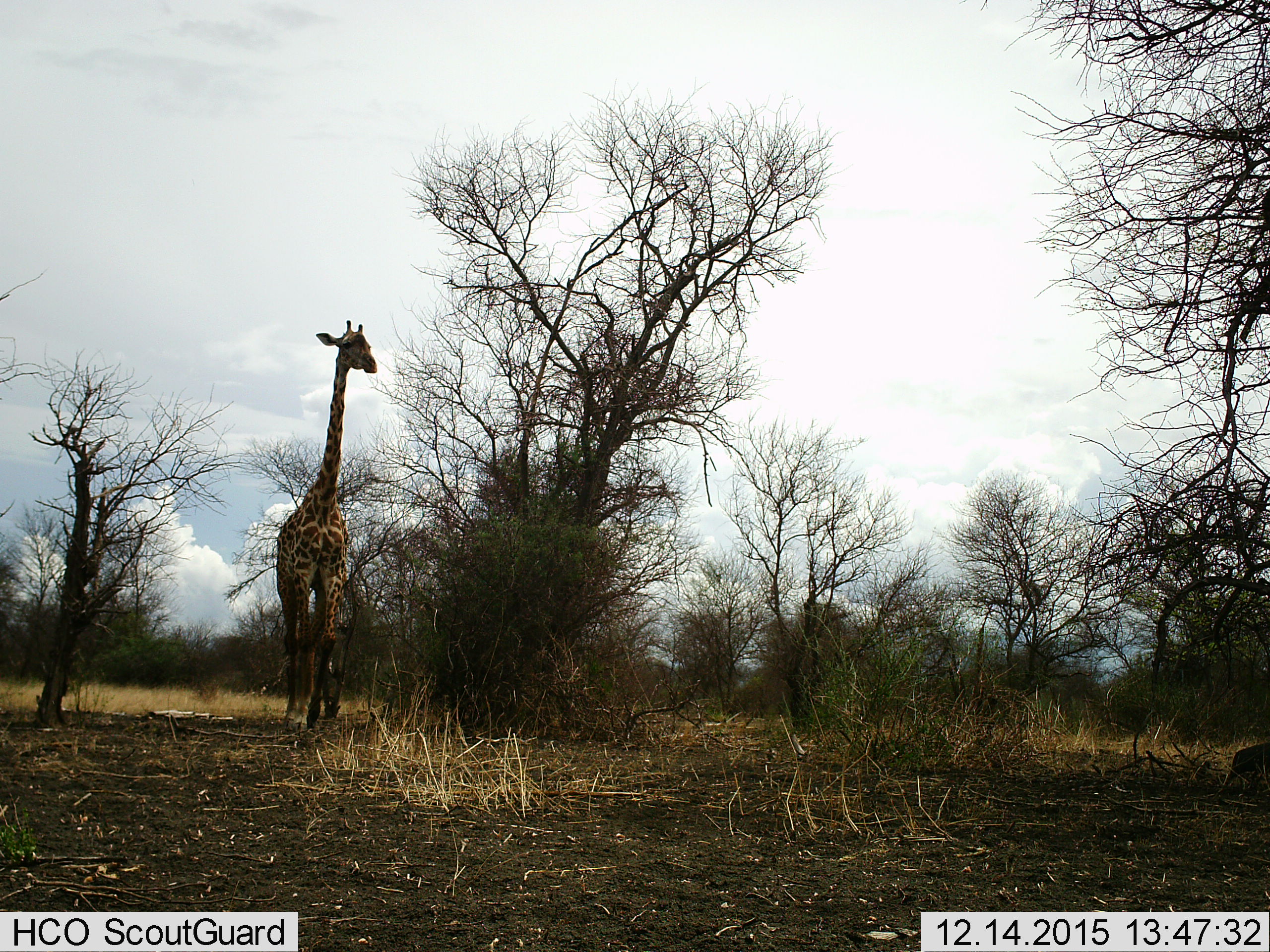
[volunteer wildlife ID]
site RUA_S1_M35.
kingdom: Animalia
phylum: Chordata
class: Mammalia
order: Artiodactyla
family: Giraffidae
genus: Giraffa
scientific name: Giraffa camelopardalis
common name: giraffe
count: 1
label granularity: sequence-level